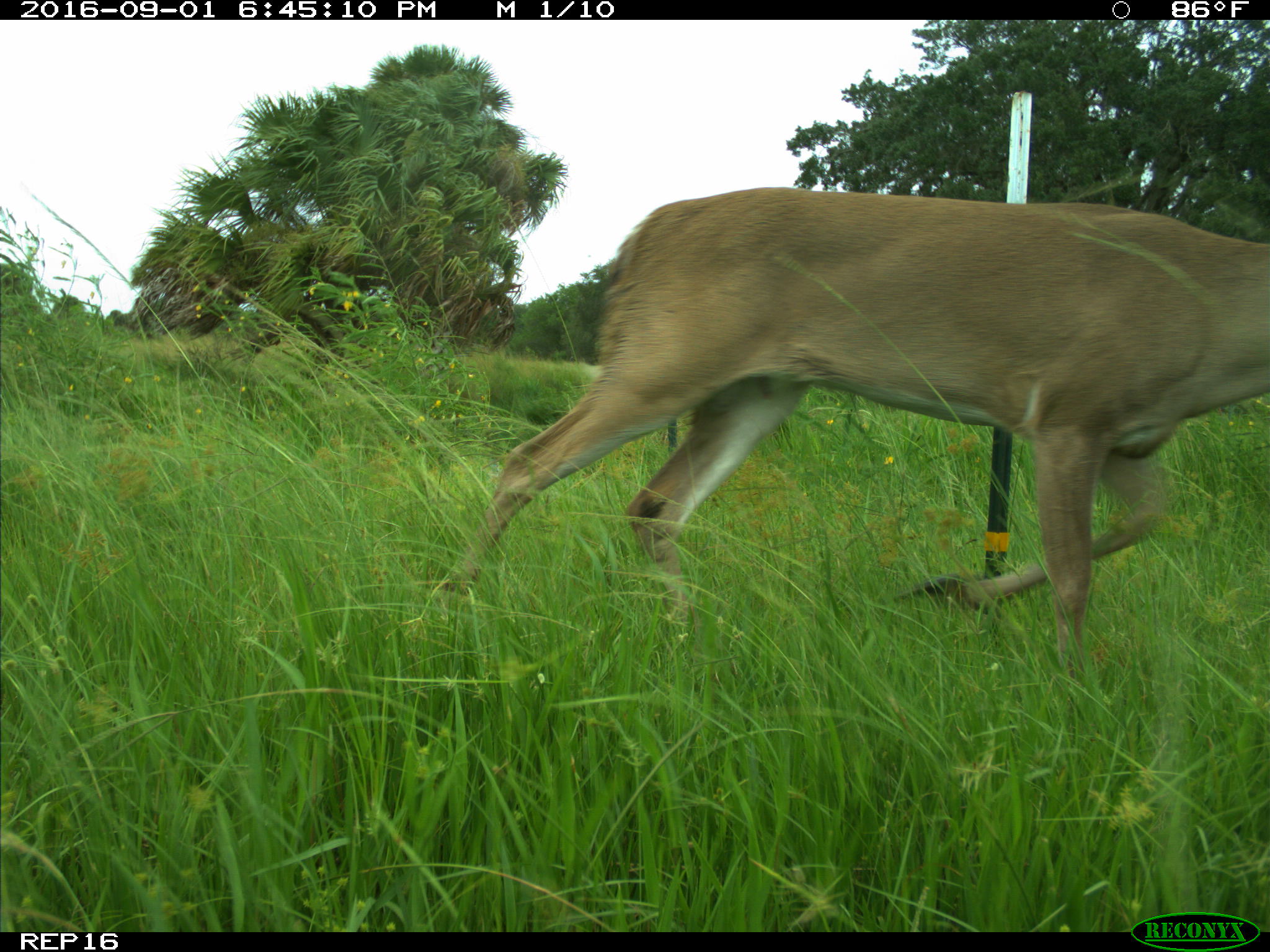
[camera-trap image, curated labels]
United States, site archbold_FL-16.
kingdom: Animalia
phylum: Chordata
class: Mammalia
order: Artiodactyla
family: Cervidae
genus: Odocoileus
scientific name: Odocoileus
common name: deer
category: unidentified deer